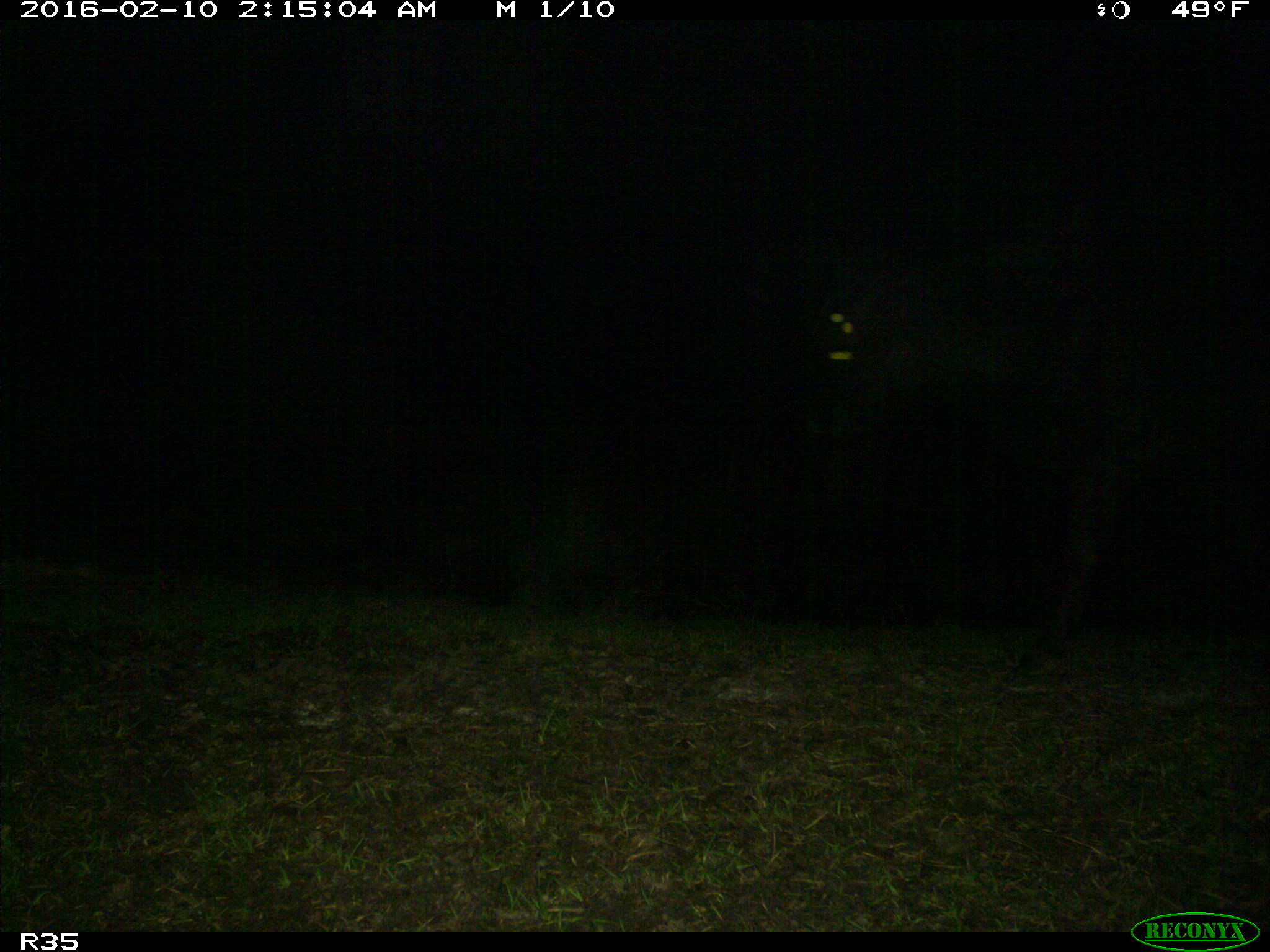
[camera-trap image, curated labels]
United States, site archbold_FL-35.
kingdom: Animalia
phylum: Chordata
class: Mammalia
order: Artiodactyla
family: Bovidae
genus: Bos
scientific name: Bos taurus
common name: domestic cow